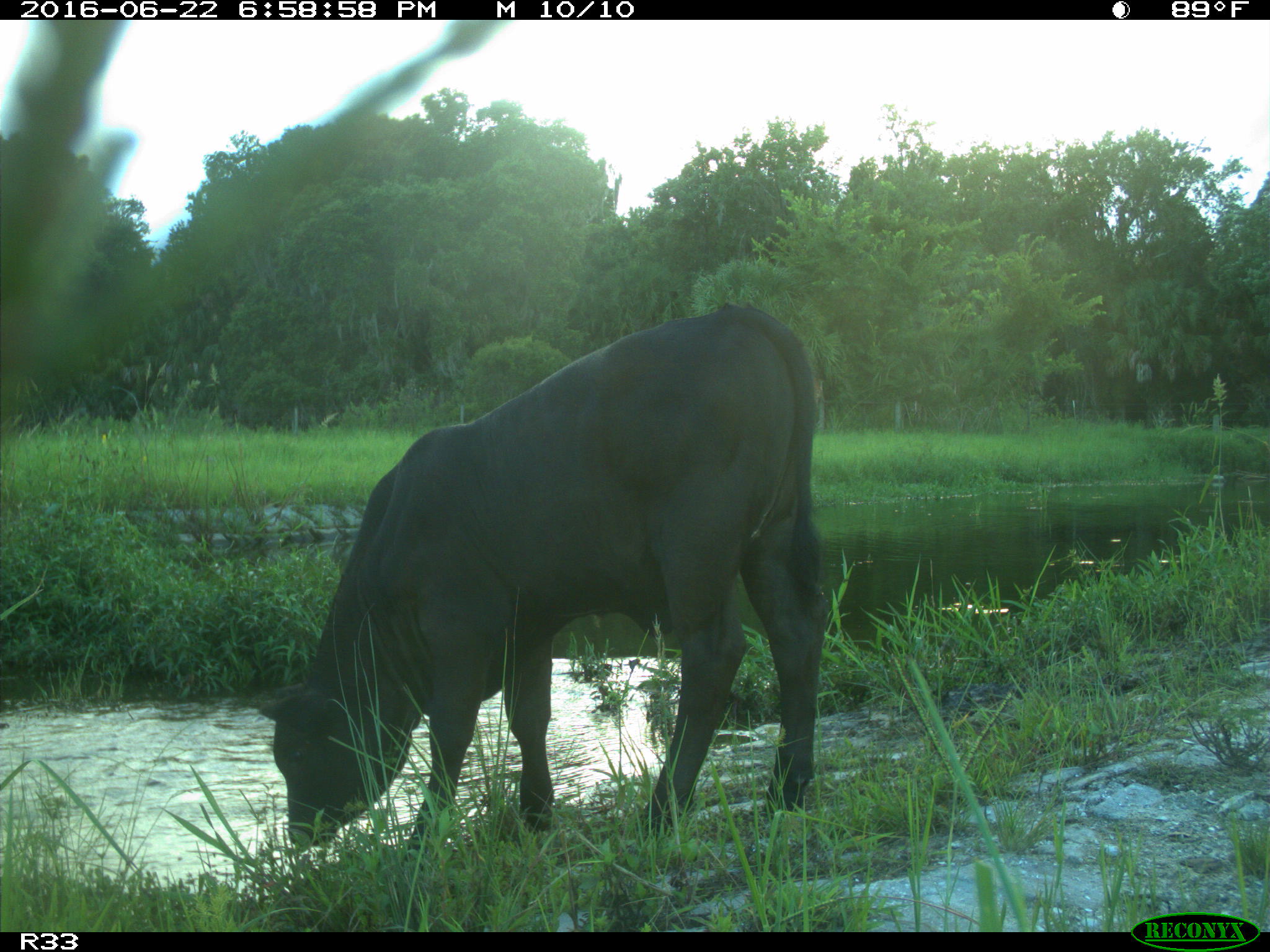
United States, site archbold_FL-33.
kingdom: Animalia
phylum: Chordata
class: Mammalia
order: Artiodactyla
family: Bovidae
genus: Bos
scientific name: Bos taurus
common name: domestic cow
Bos taurus (domestic cow).